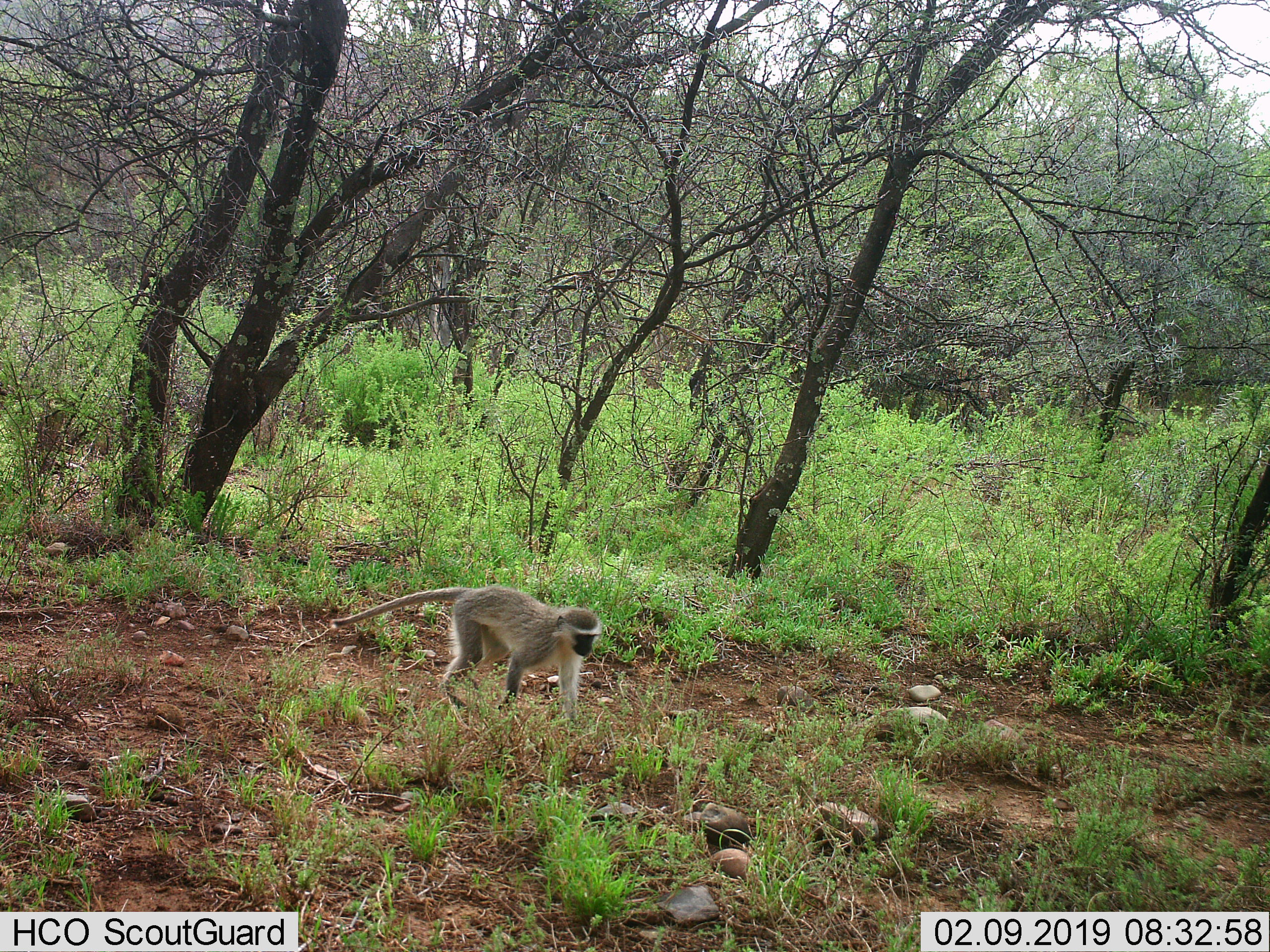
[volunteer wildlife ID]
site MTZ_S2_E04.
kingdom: Animalia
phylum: Chordata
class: Mammalia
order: Primates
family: Cercopithecidae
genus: Chlorocebus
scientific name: Chlorocebus pygerythrus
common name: vervet monkey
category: monkeyvervet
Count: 1.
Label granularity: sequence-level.